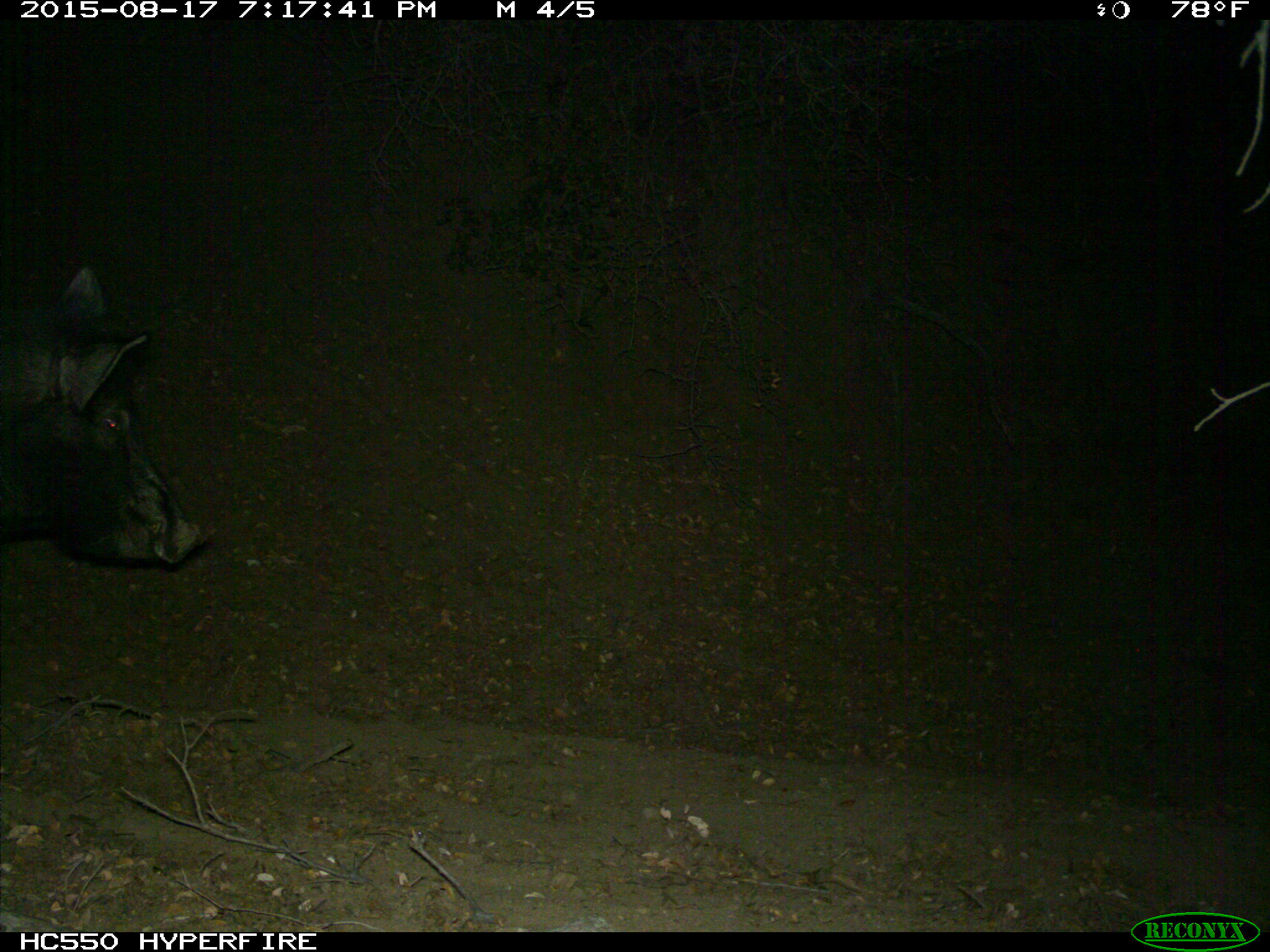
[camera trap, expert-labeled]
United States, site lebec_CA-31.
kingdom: Animalia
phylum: Chordata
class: Mammalia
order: Artiodactyla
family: Suidae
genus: Sus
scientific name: Sus scrofa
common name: wild boar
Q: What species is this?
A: Sus scrofa (wild boar).